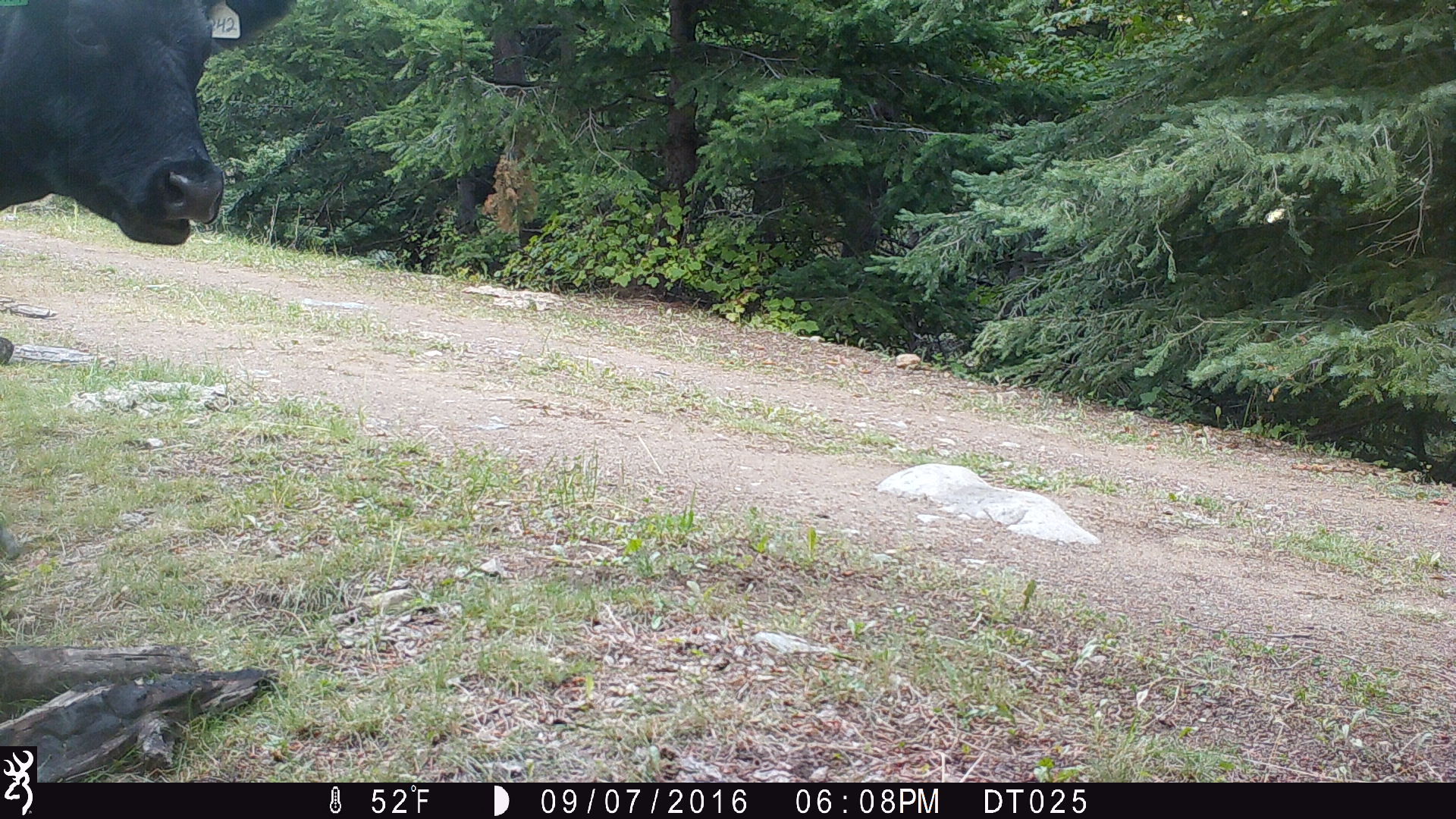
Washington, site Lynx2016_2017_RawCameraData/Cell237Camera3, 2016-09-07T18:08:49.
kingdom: Animalia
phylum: Chordata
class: Mammalia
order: Artiodactyla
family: Bovidae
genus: Bos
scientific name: Bos taurus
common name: domestic cattle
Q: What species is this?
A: Domestic cattle (Bos taurus).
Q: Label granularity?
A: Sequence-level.